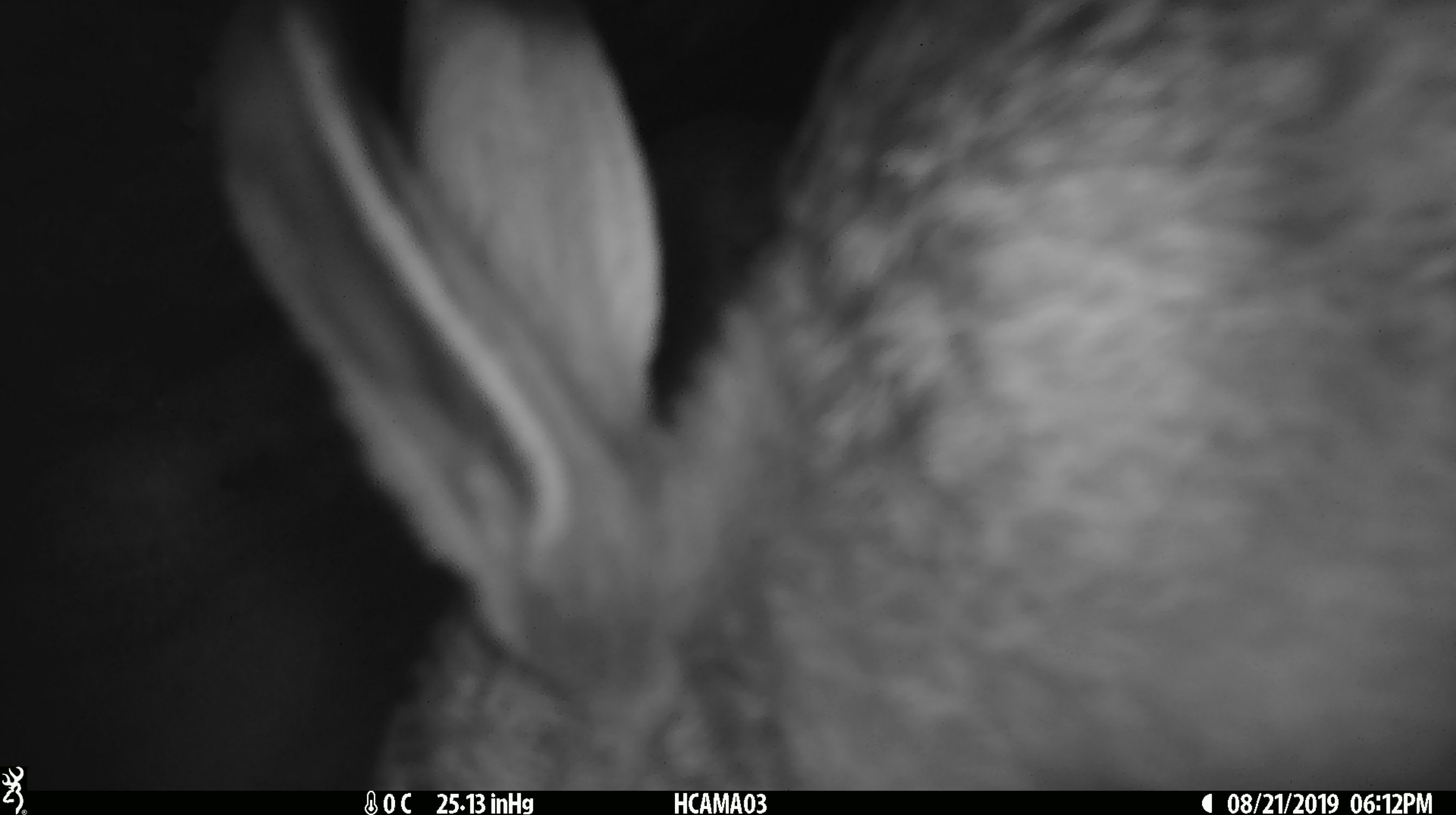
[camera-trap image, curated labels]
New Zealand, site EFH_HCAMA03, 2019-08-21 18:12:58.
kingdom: Animalia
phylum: Chordata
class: Mammalia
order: Lagomorpha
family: Leporidae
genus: Lepus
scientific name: Lepus europaeus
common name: brown hare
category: hare